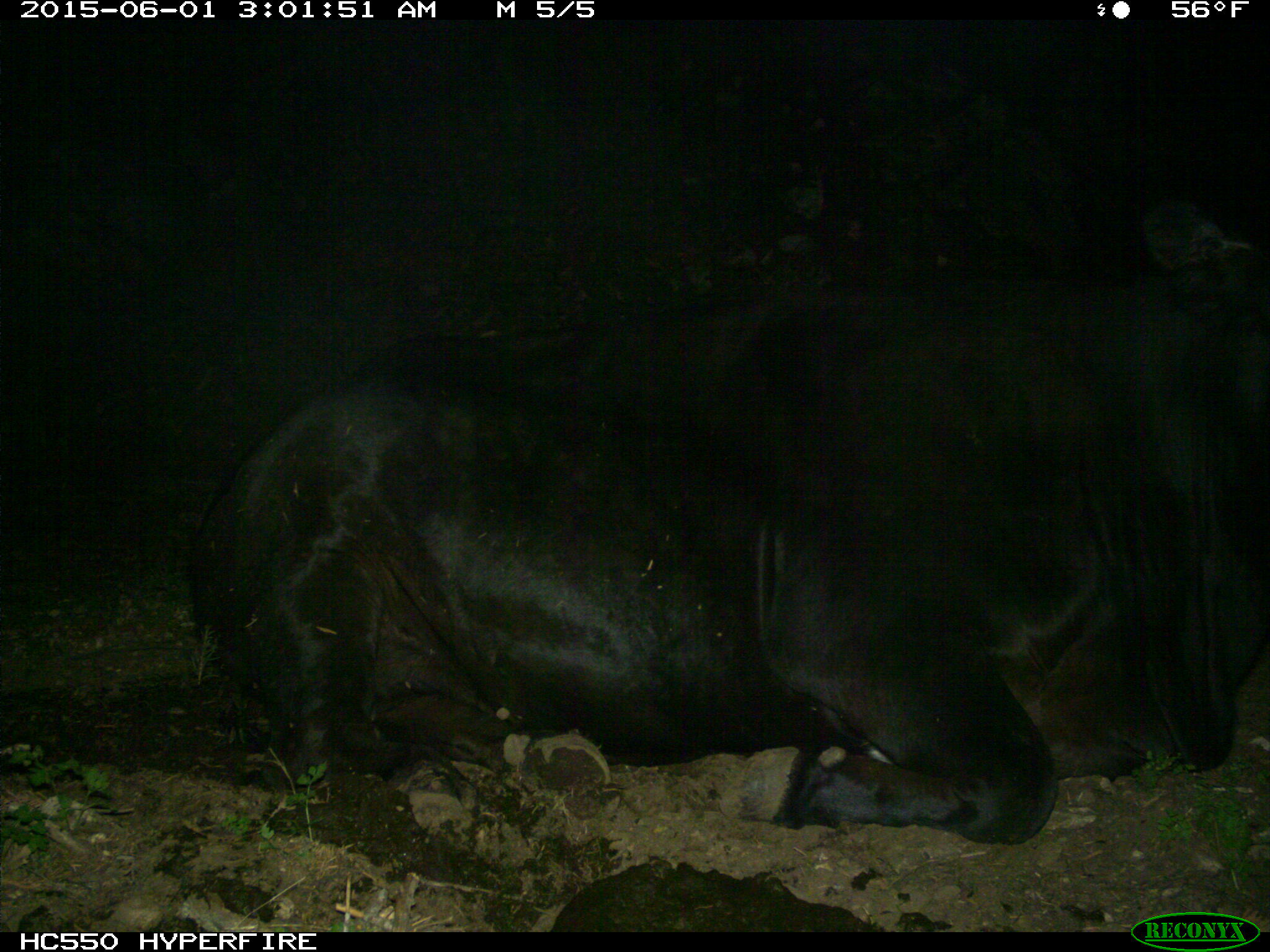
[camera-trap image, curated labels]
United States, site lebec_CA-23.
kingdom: Animalia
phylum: Chordata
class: Mammalia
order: Artiodactyla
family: Bovidae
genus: Bos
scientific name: Bos taurus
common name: domestic cow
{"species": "Bos taurus (domestic cow)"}